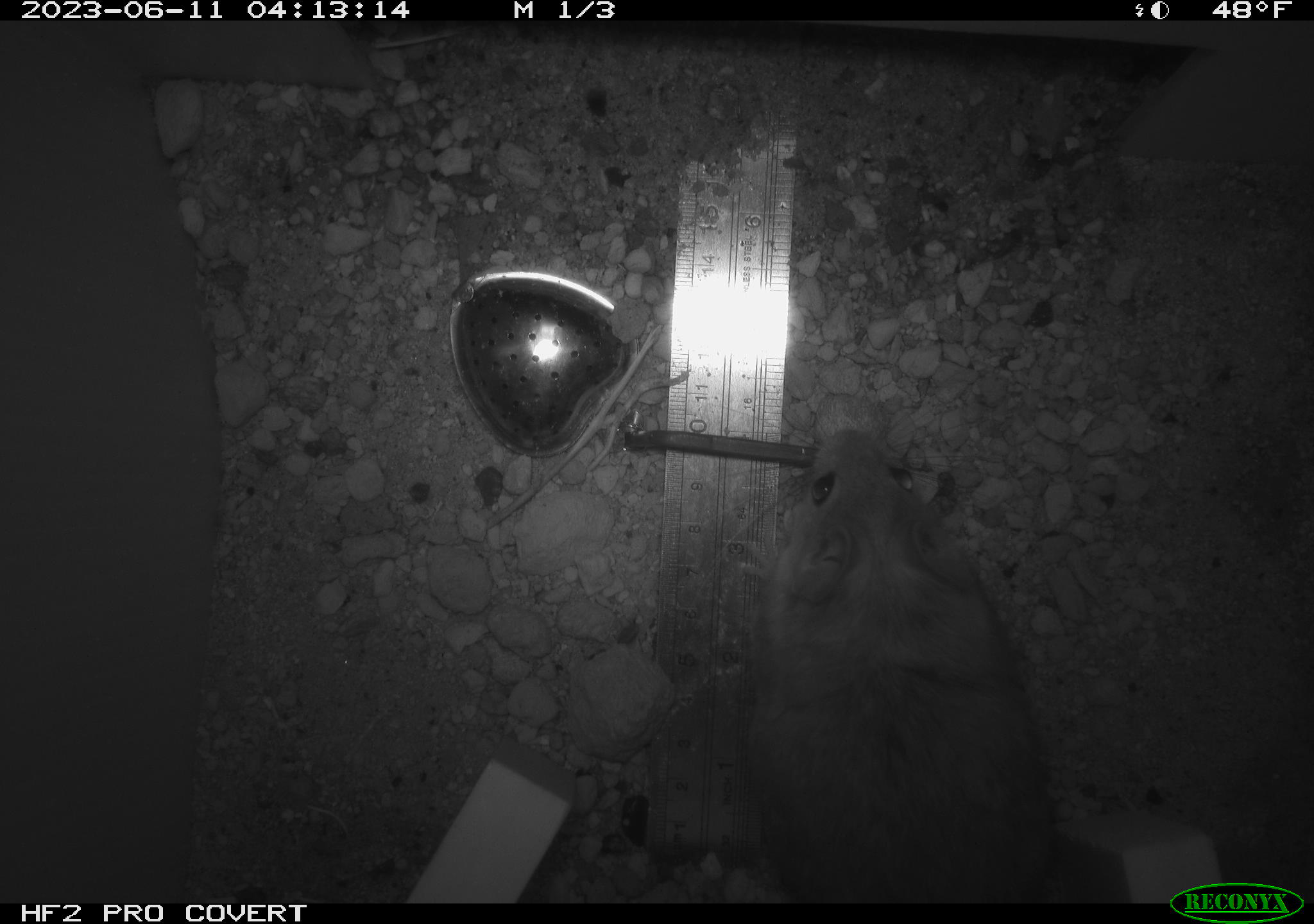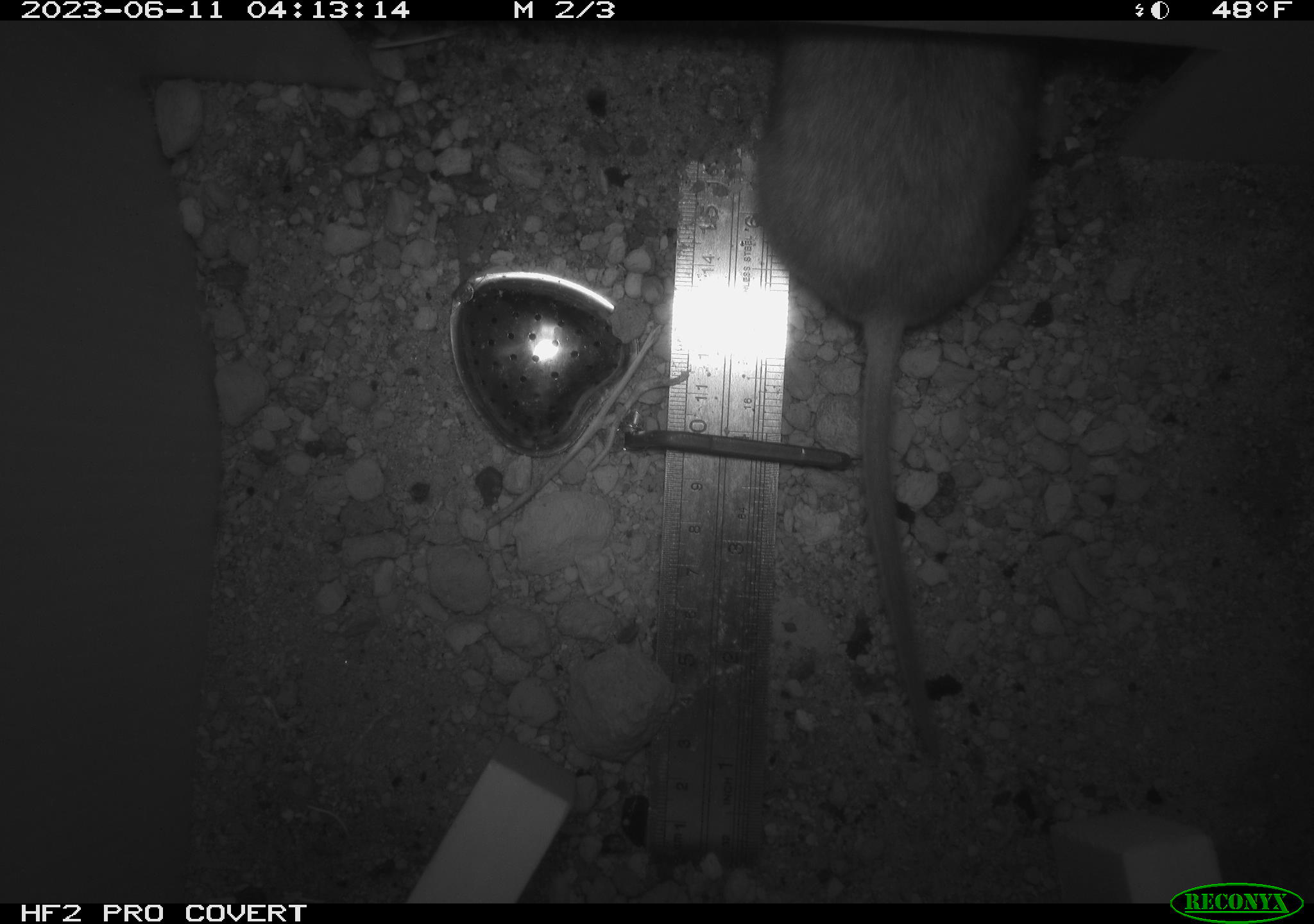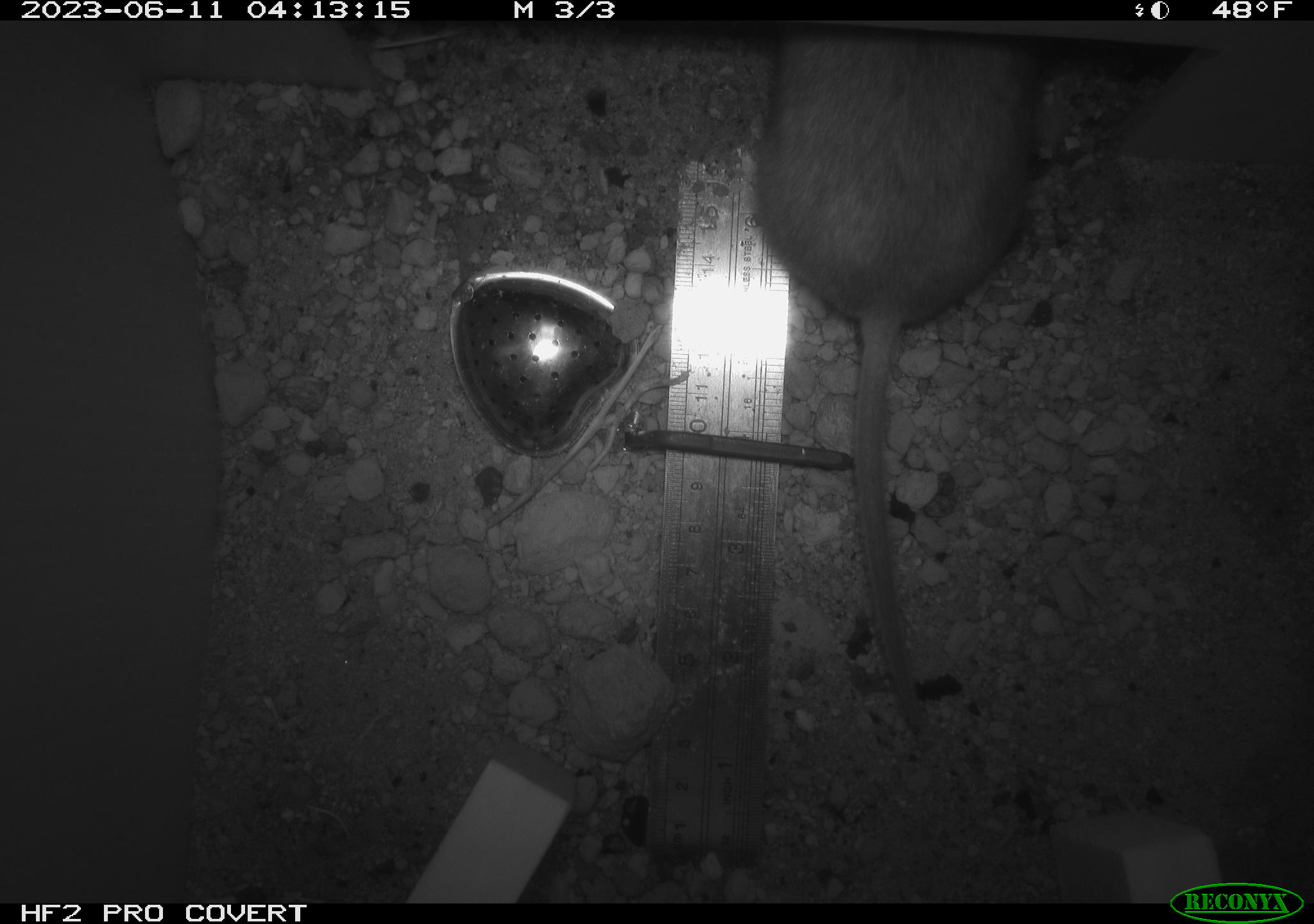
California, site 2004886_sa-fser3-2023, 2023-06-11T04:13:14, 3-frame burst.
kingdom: Animalia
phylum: Chordata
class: Mammalia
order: Rodentia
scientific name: Rodentia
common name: mouse species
Mouse species (Rodentia).